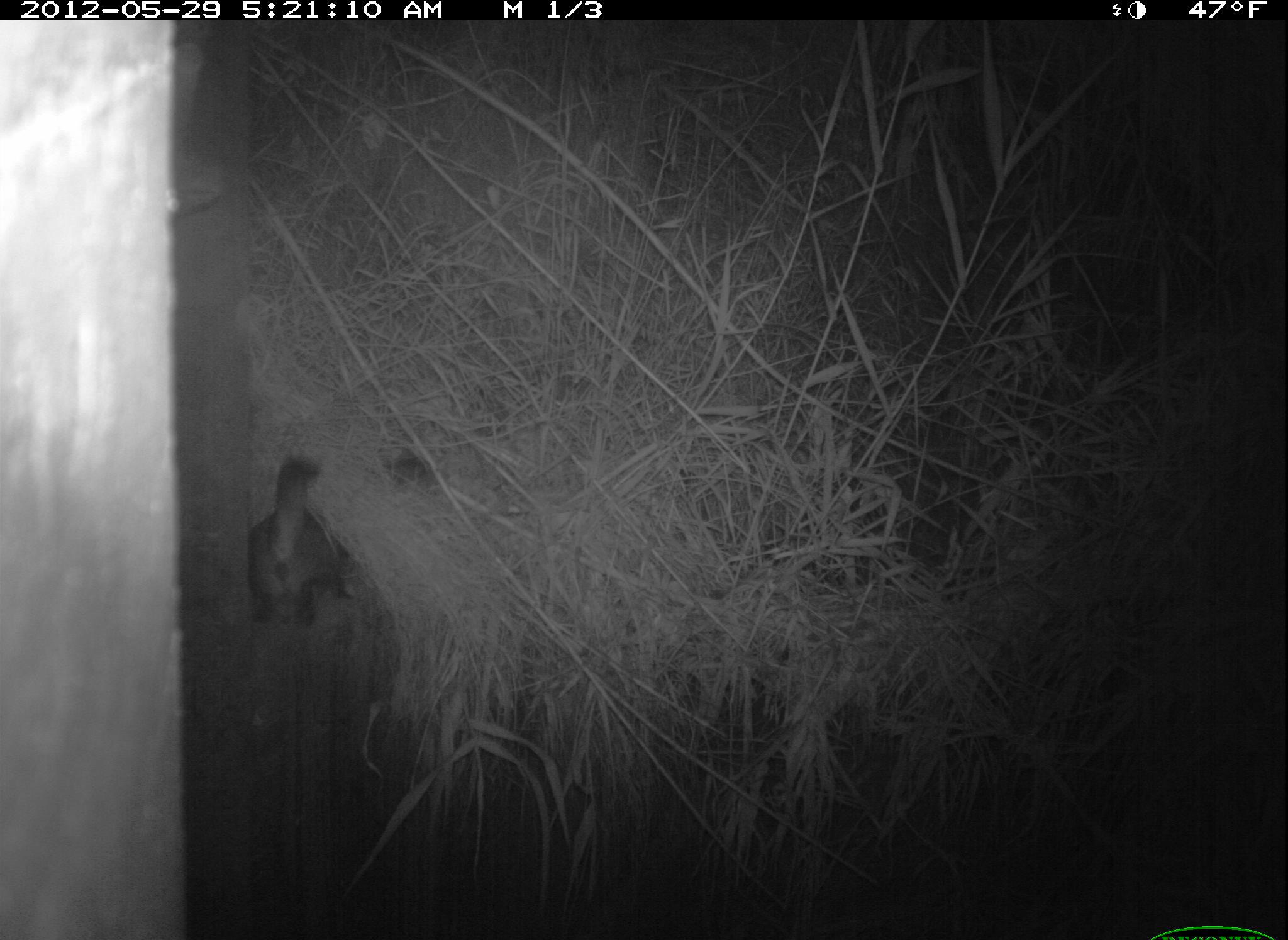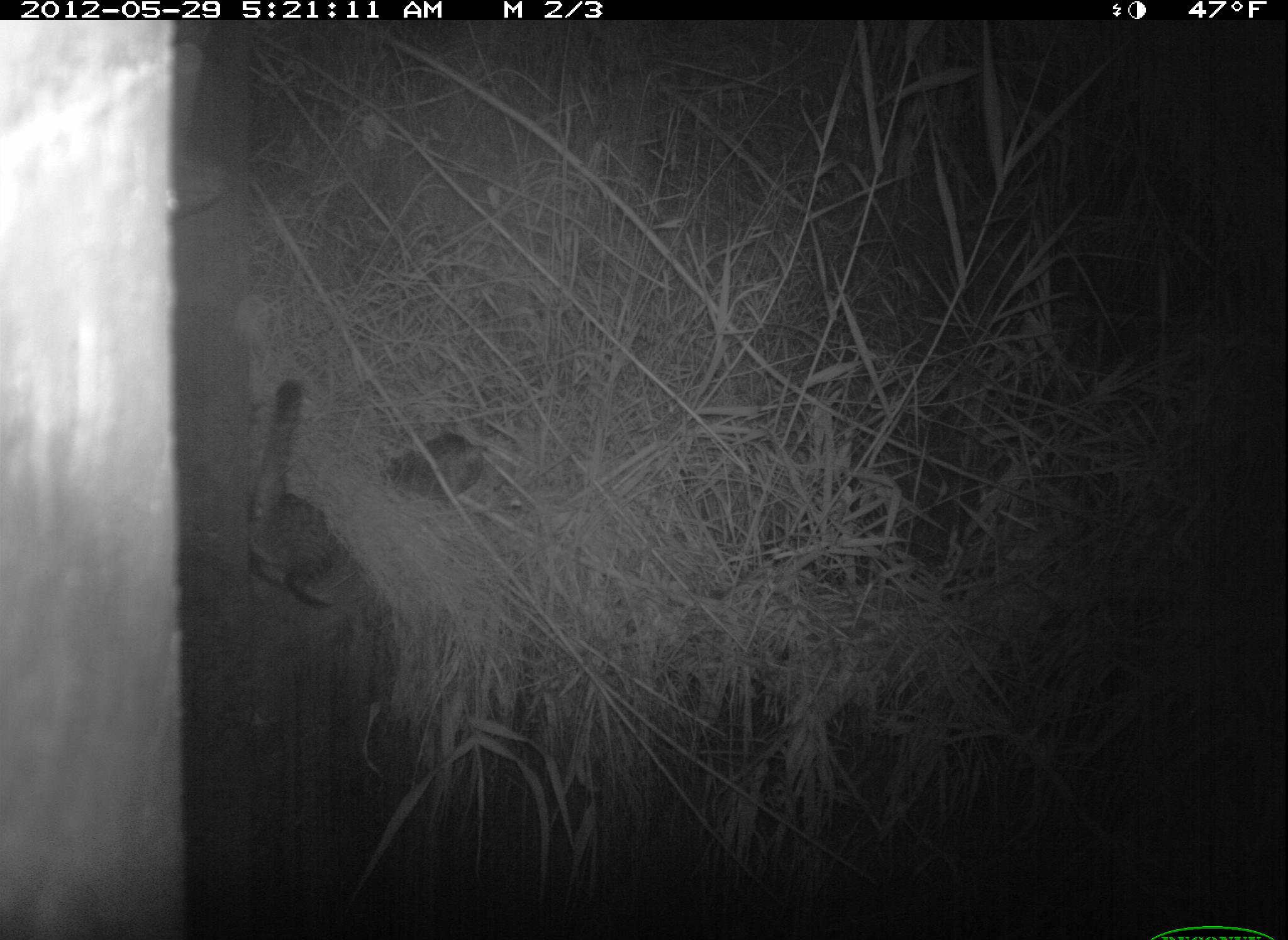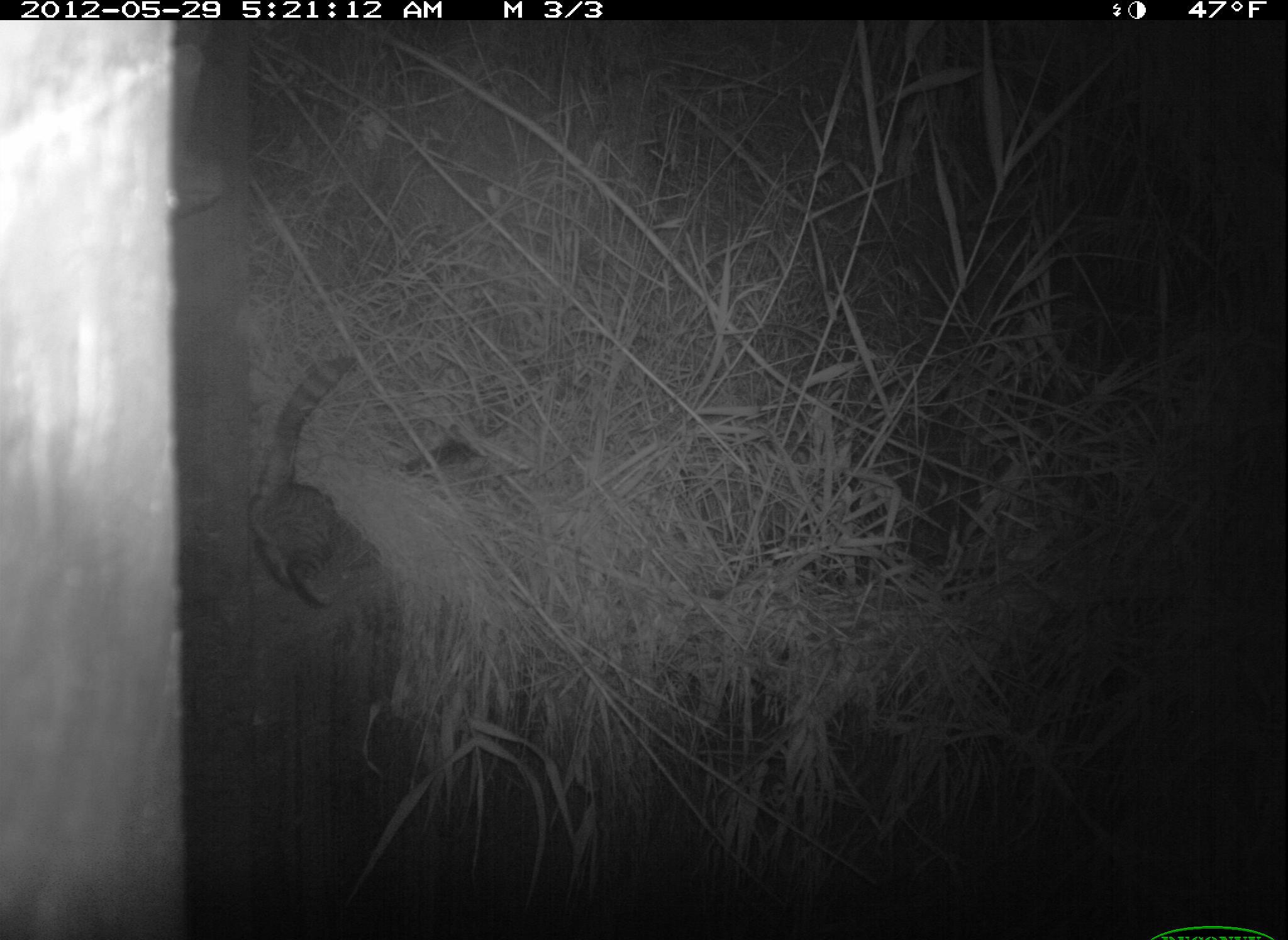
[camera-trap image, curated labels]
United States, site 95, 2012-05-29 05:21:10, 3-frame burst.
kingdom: Animalia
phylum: Chordata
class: Mammalia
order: Carnivora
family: Felidae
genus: Felis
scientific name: Felis catus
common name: cat